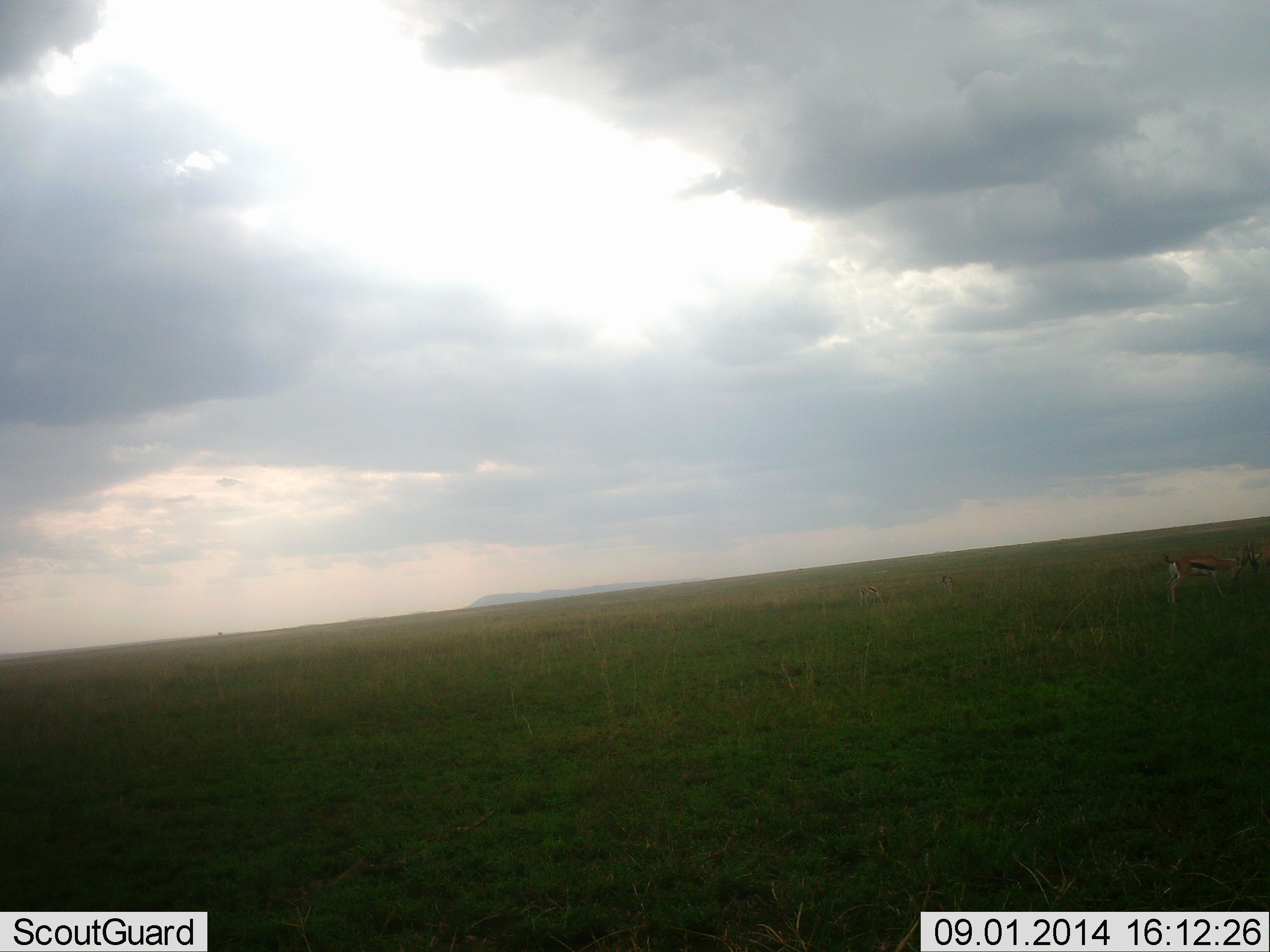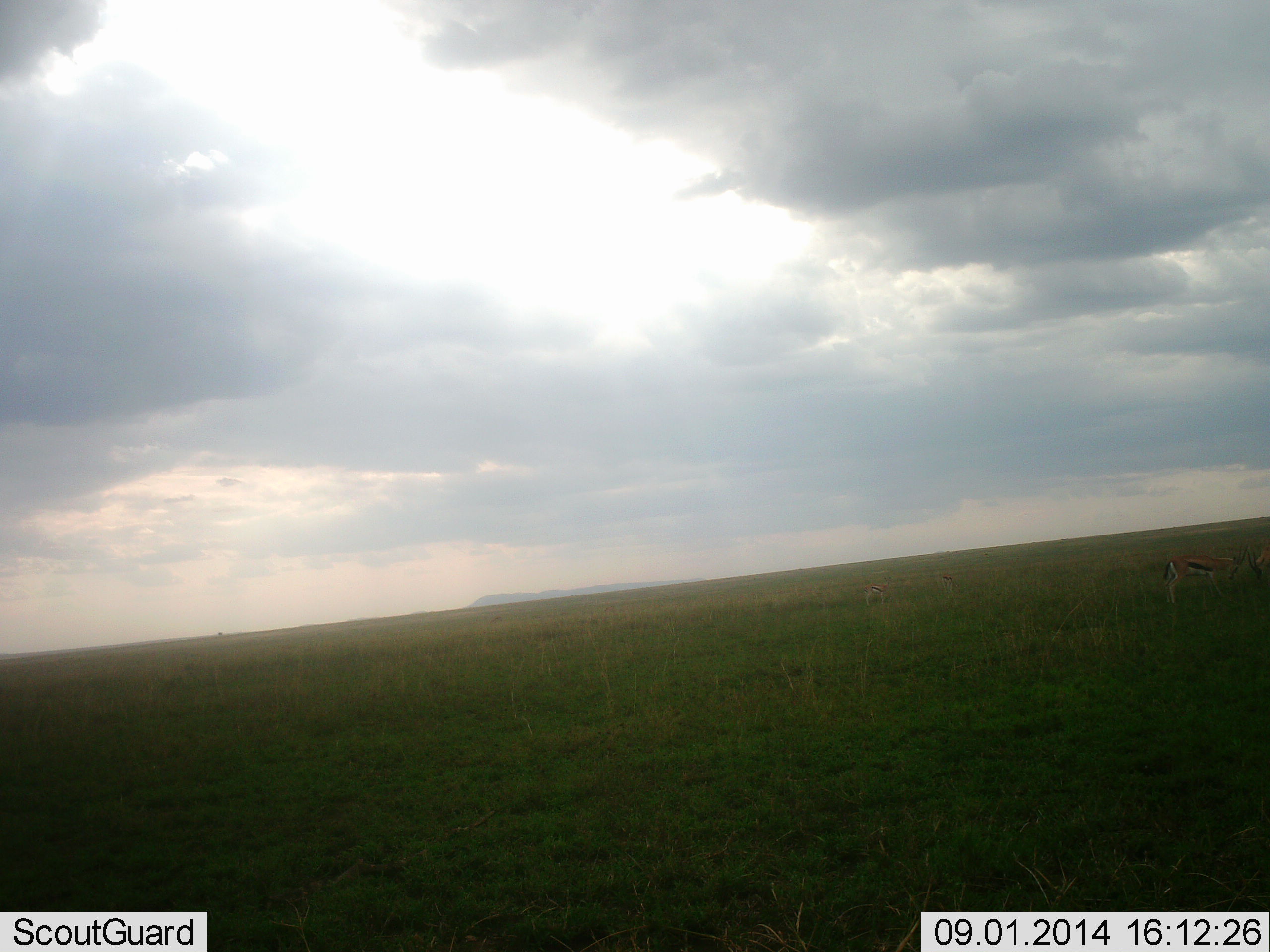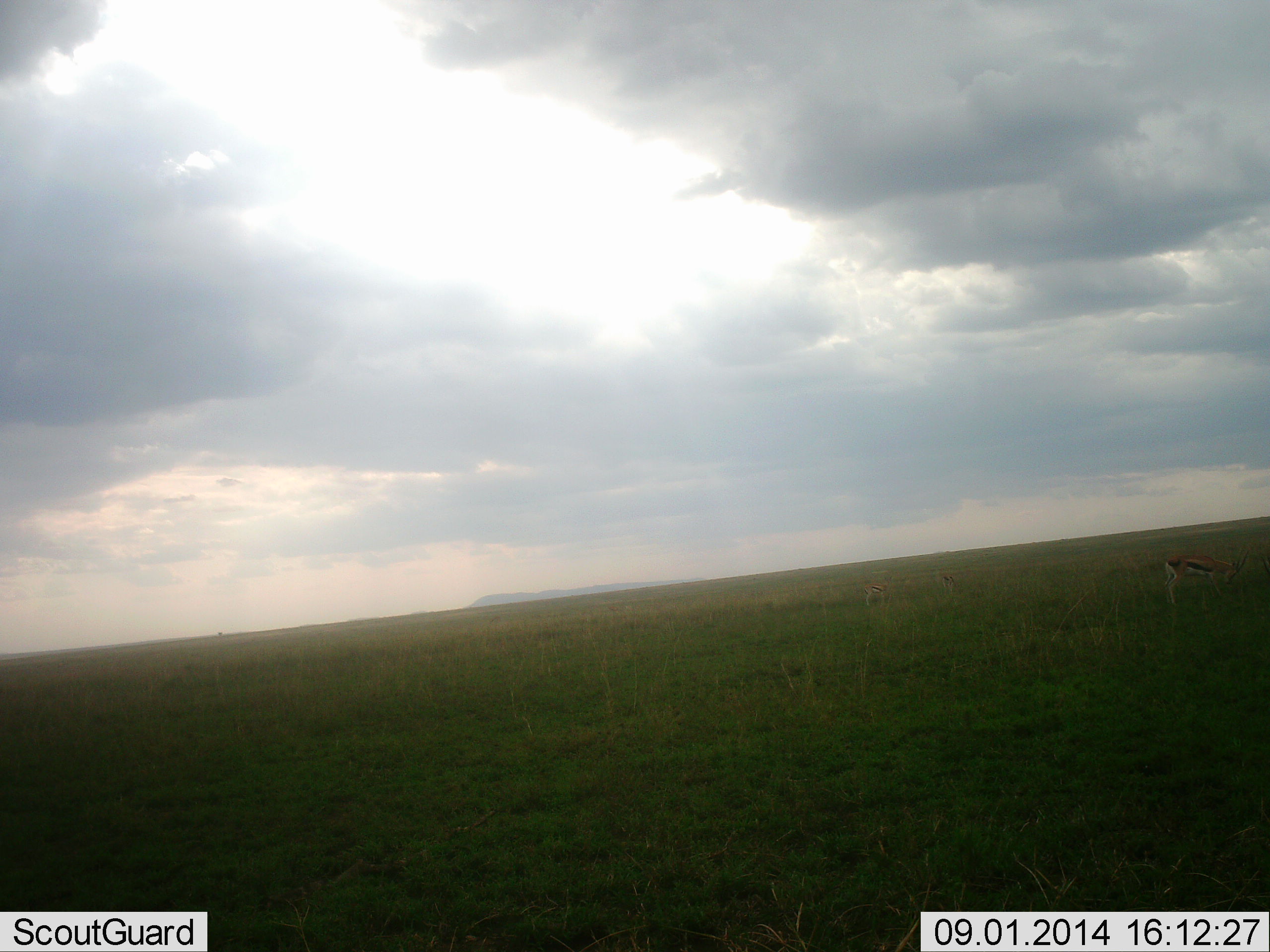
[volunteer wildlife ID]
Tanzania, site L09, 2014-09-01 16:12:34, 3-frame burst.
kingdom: Animalia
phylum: Chordata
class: Mammalia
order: Artiodactyla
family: Bovidae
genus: Eudorcas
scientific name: Eudorcas thomsonii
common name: thomson's gazelle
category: gazellethomsons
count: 2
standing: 70%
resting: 0%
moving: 10%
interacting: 10%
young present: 0%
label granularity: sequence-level